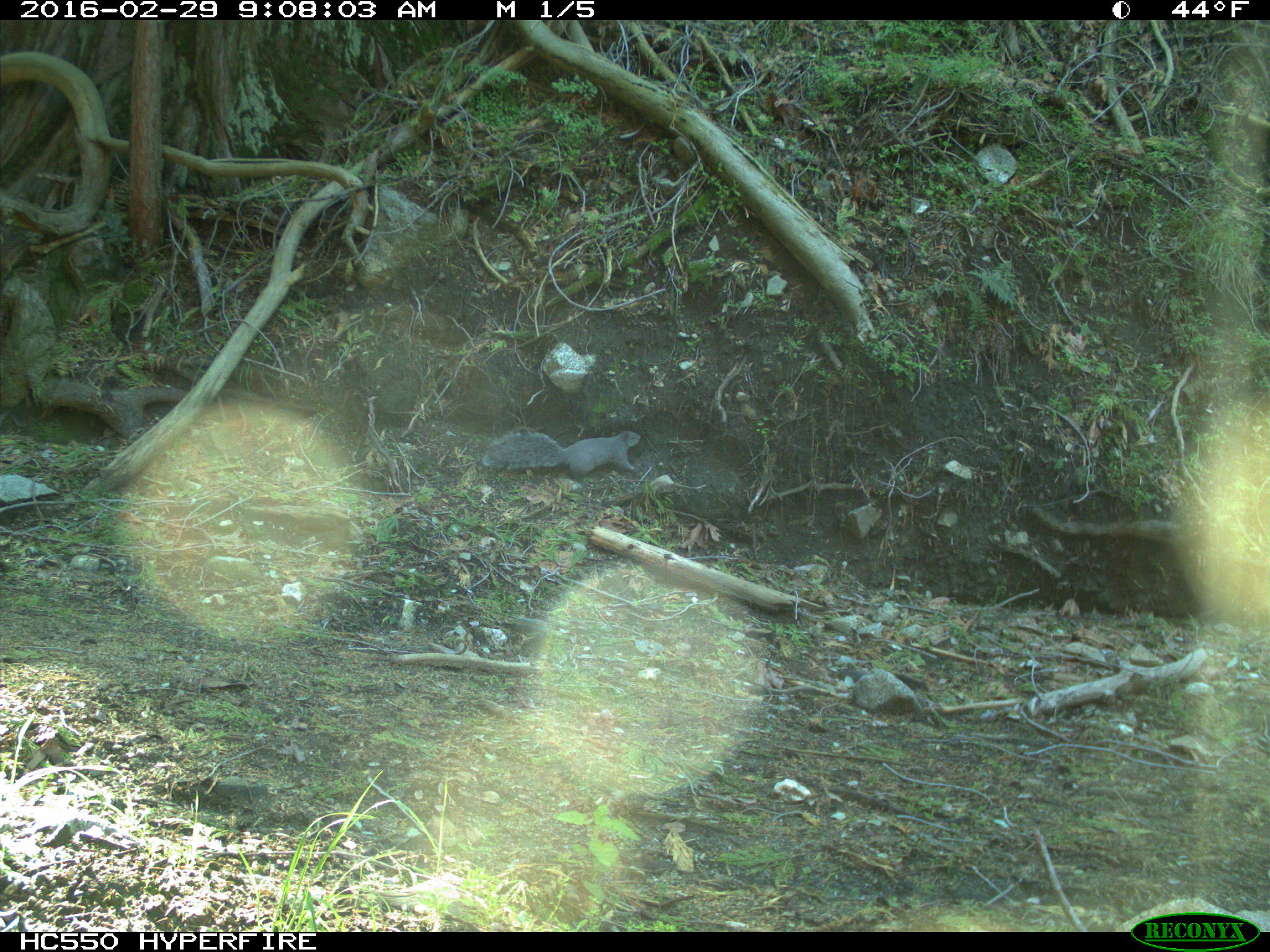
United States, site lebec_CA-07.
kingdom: Animalia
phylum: Chordata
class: Mammalia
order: Rodentia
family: Sciuridae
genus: Sciurus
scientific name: Sciurus carolinensis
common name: eastern gray squirrel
Sciurus carolinensis (eastern gray squirrel).